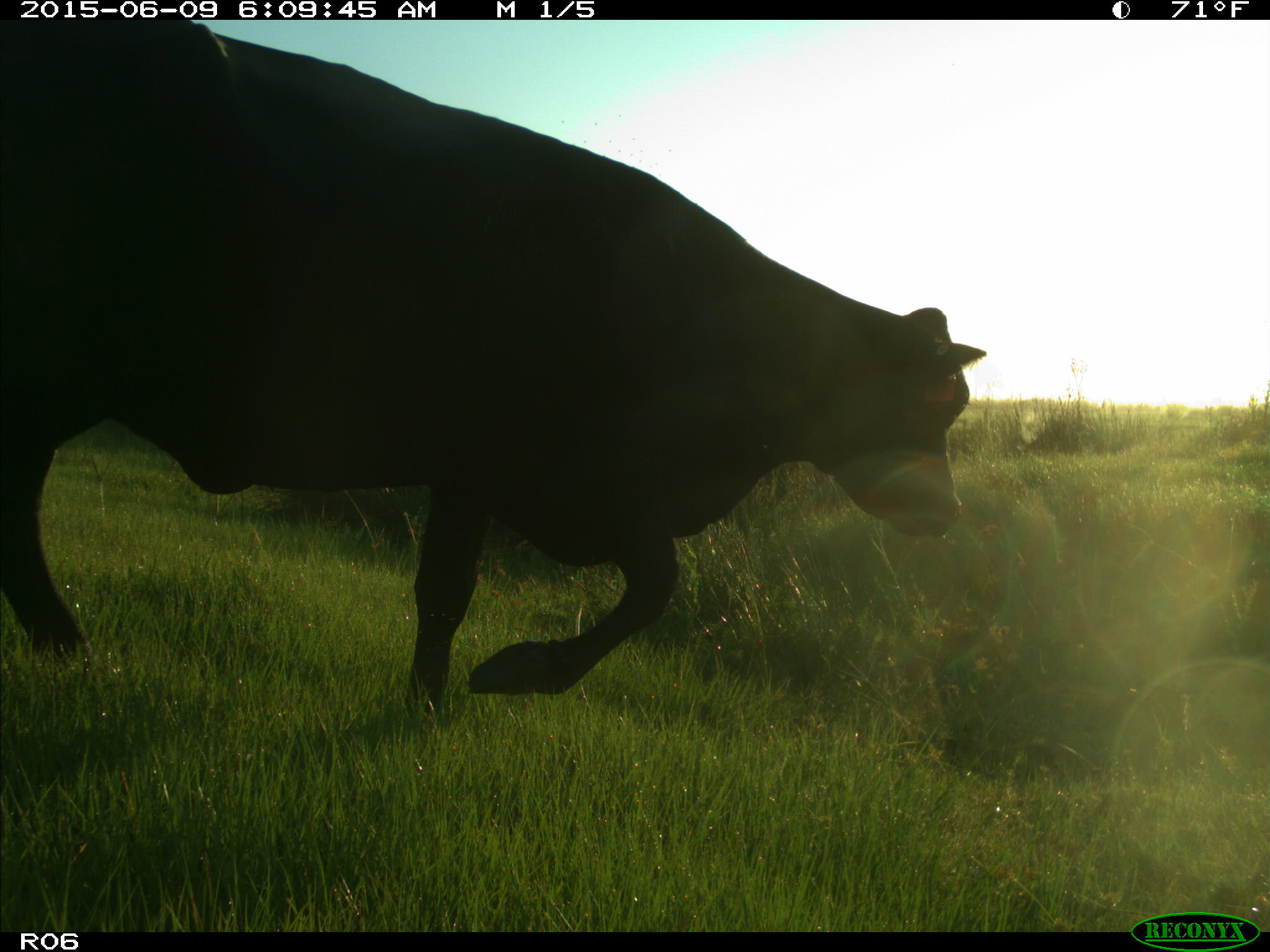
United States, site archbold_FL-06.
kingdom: Animalia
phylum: Chordata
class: Mammalia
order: Artiodactyla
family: Bovidae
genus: Bos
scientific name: Bos taurus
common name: domestic cow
Bos taurus (domestic cow).